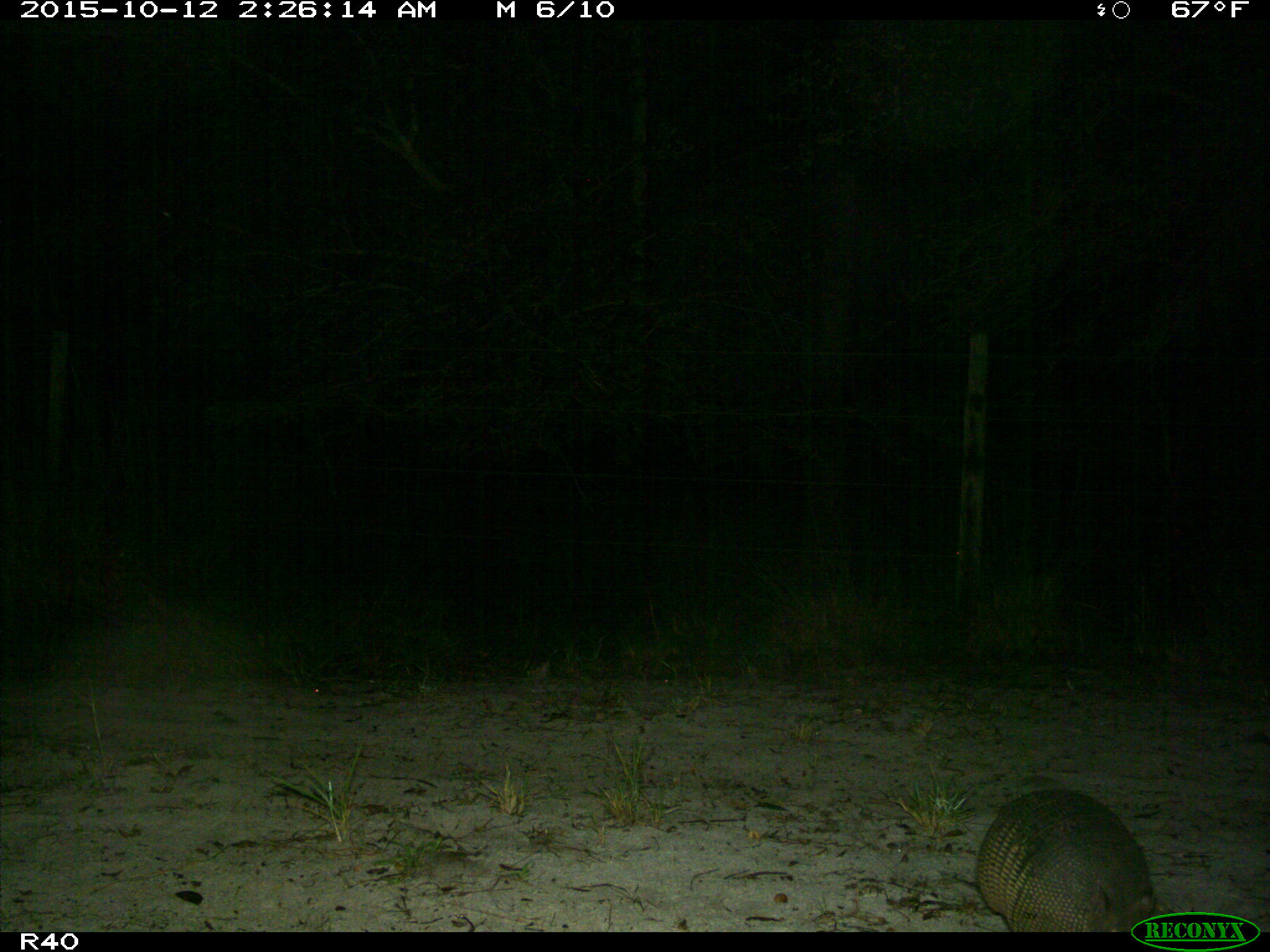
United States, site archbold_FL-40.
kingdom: Animalia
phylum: Chordata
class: Mammalia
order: Cingulata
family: Dasypodidae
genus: Dasypus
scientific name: Dasypus novemcinctus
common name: nine-banded armadillo